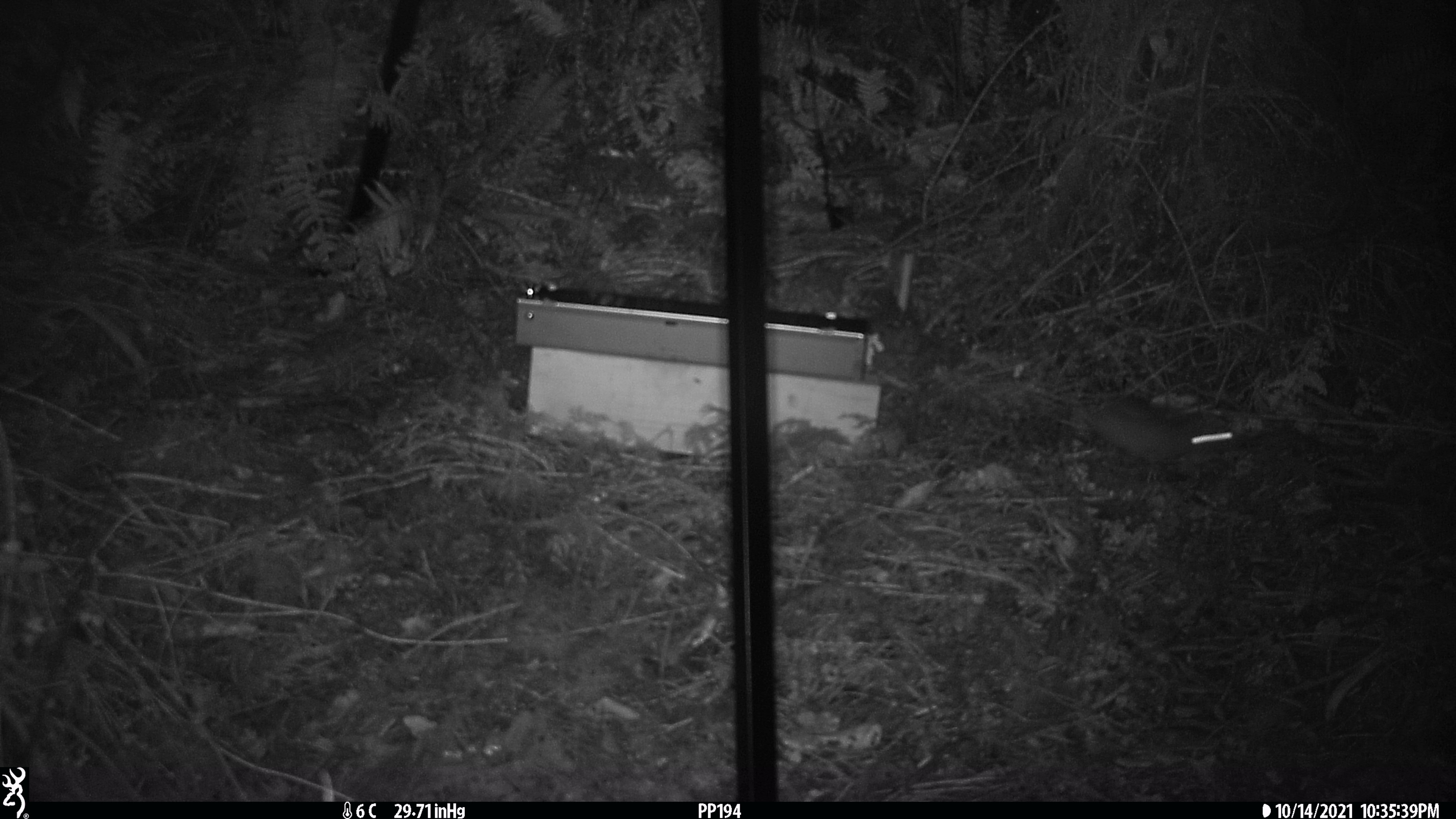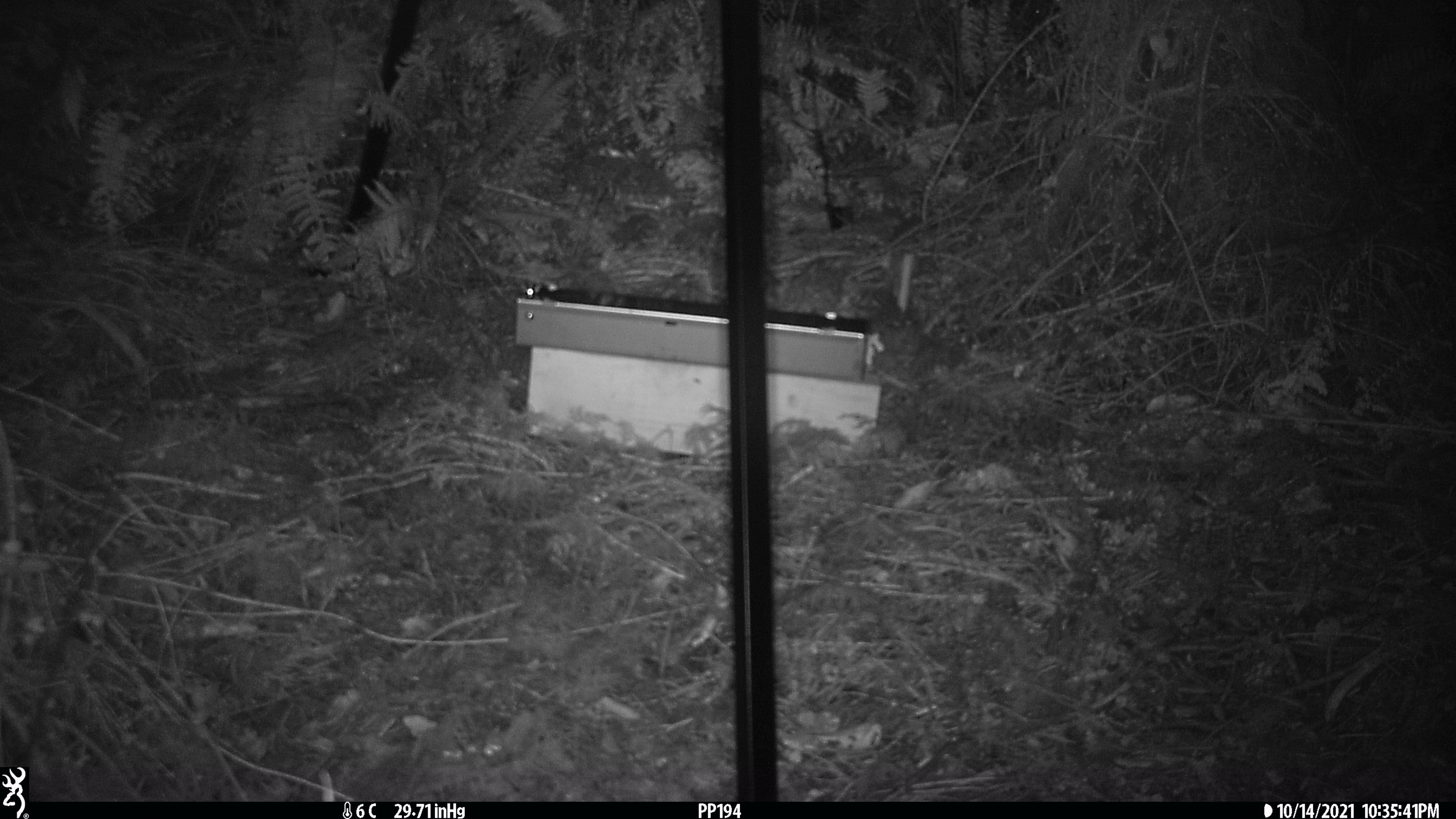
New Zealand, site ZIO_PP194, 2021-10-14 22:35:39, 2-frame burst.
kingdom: Animalia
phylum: Chordata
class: Mammalia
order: Rodentia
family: Muridae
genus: Rattus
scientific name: Rattus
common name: rat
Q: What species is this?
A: Rat (Rattus).